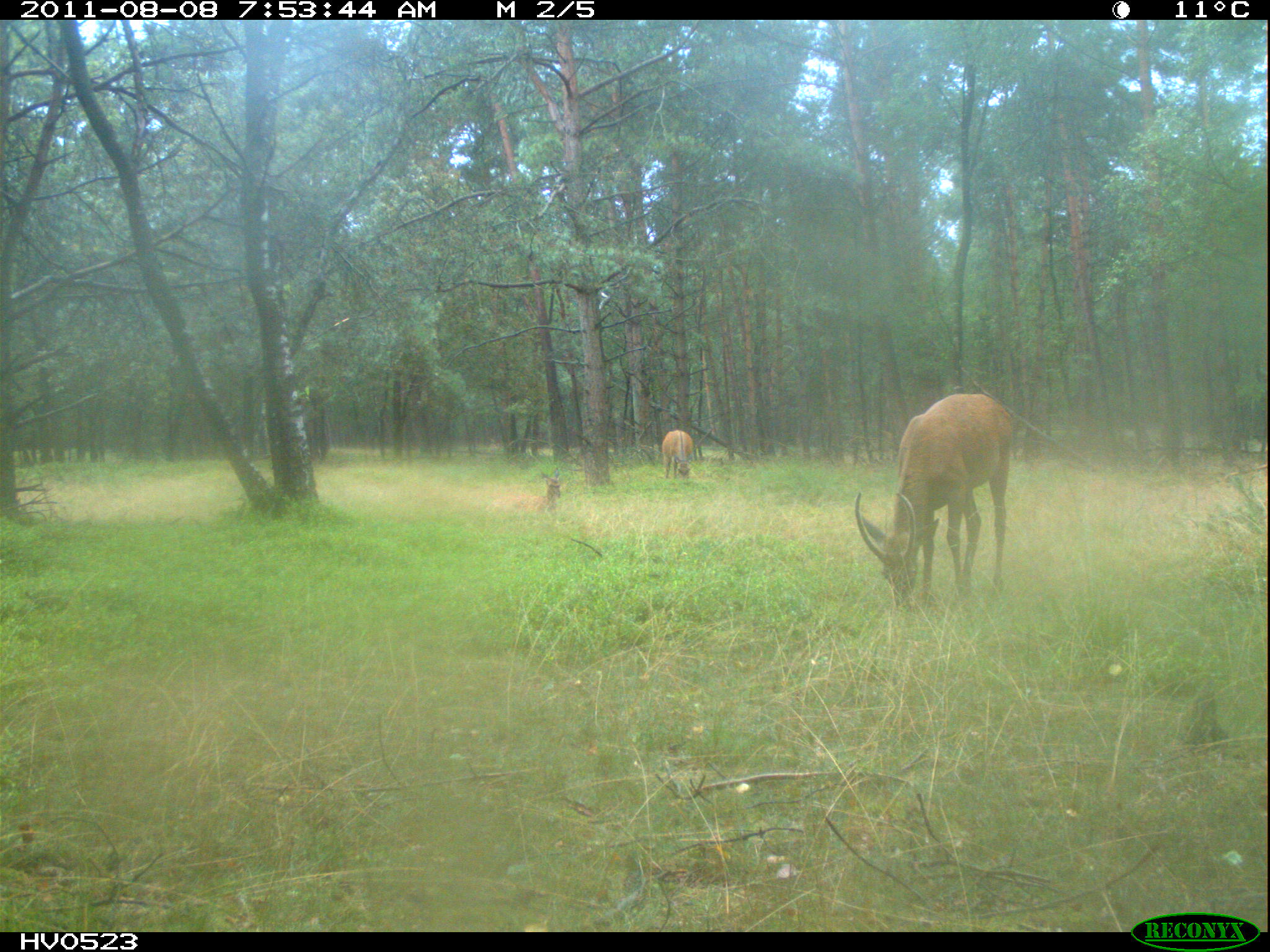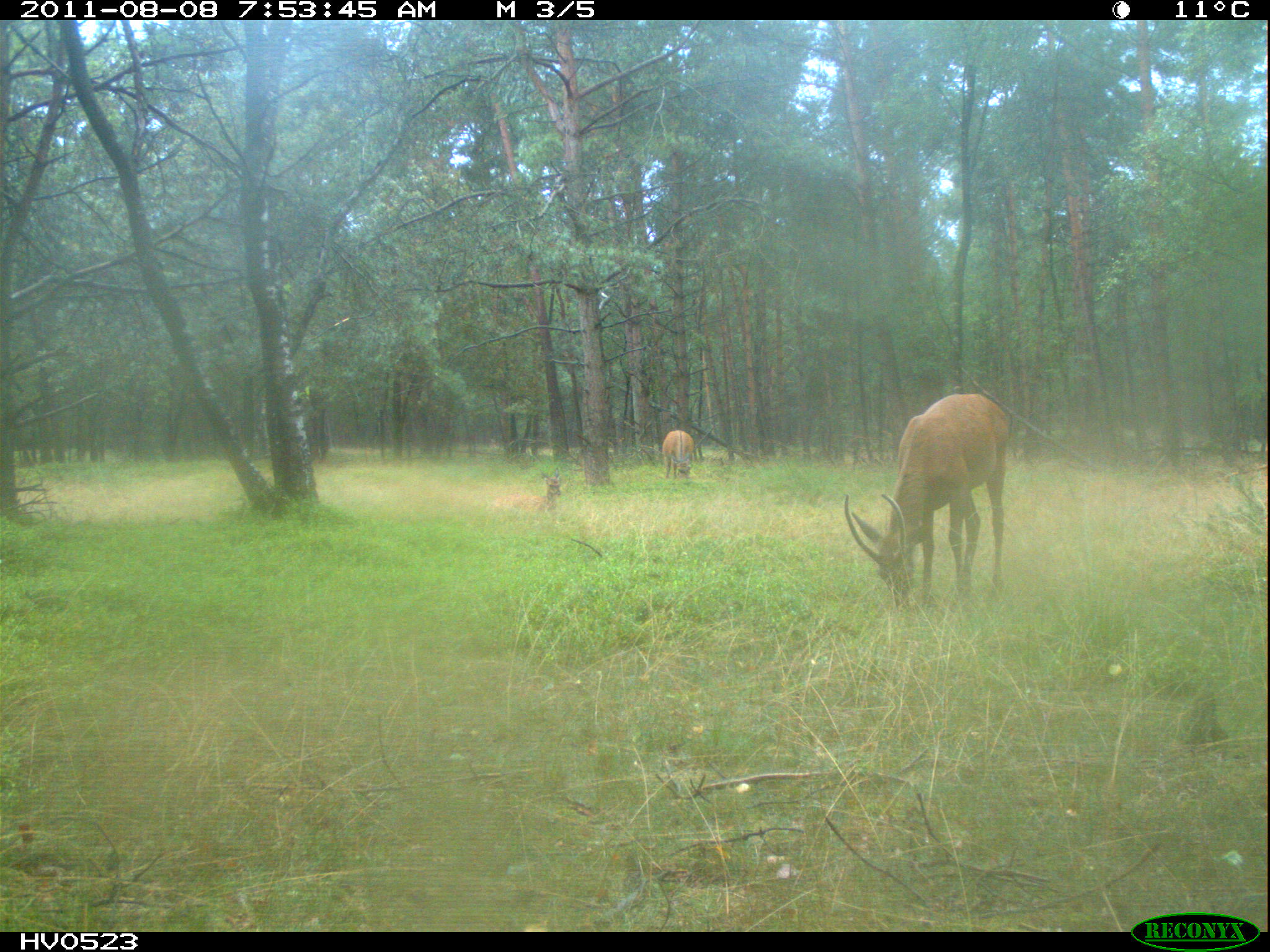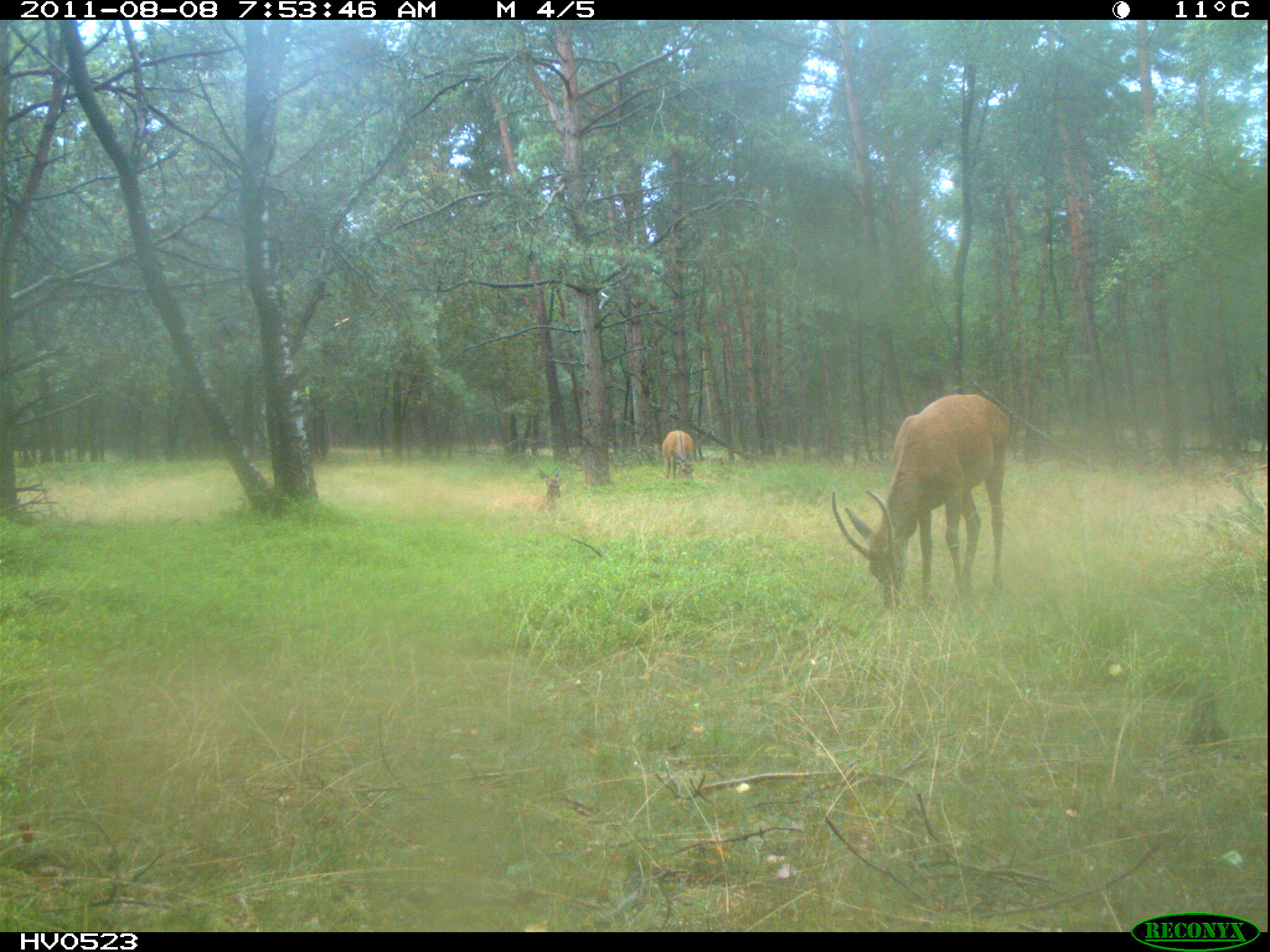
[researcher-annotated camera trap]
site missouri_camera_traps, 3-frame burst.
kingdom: Animalia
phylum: Chordata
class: Mammalia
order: Artiodactyla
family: Cervidae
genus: Cervus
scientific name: Cervus elaphus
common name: red deer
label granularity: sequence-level